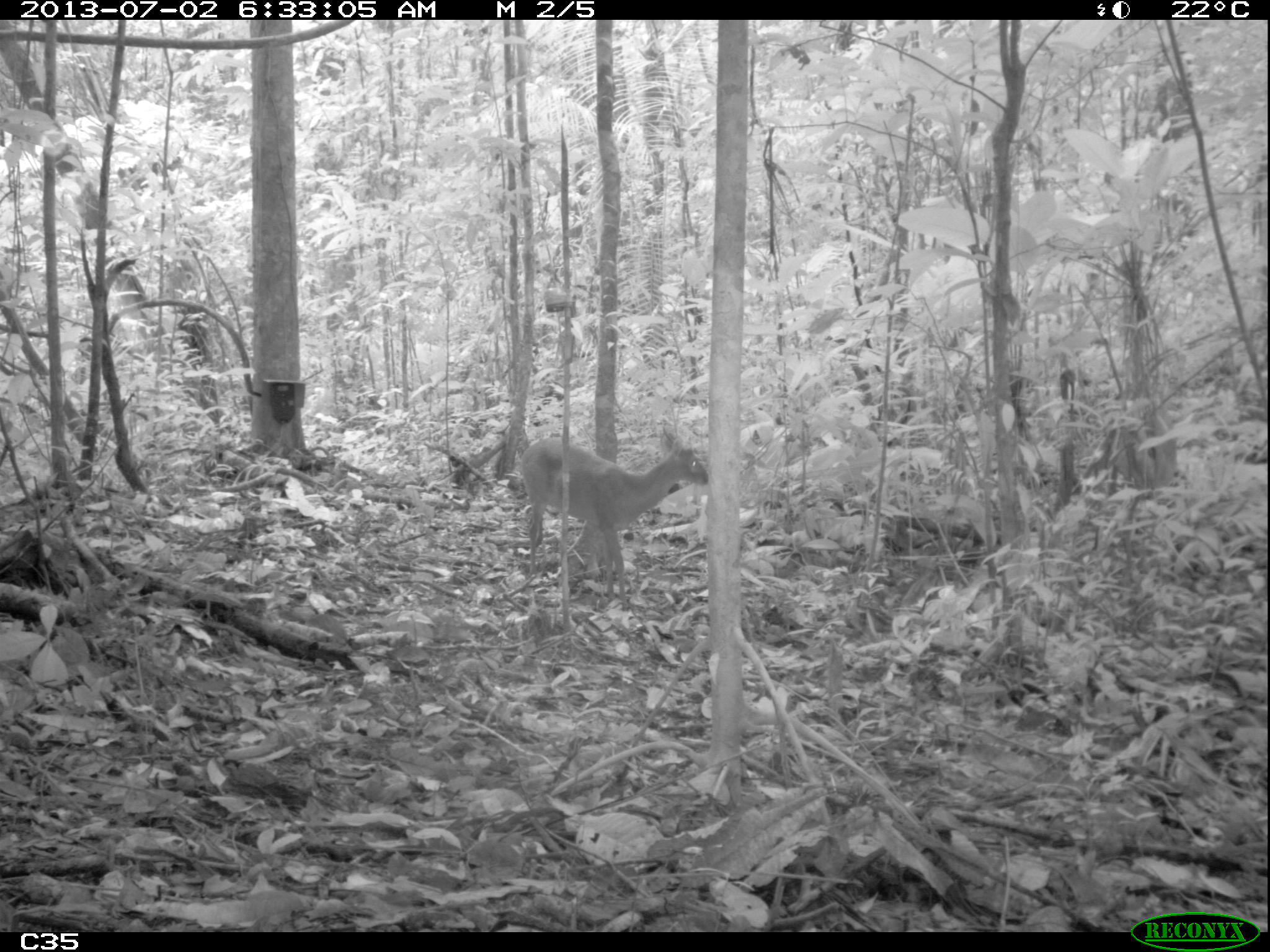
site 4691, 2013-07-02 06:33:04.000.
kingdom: Animalia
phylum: Chordata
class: Mammalia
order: Artiodactyla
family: Cervidae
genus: Mazama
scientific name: Mazama gouazoubira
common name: gray brocket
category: mazama gouazaoubira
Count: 1.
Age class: adult.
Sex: male.